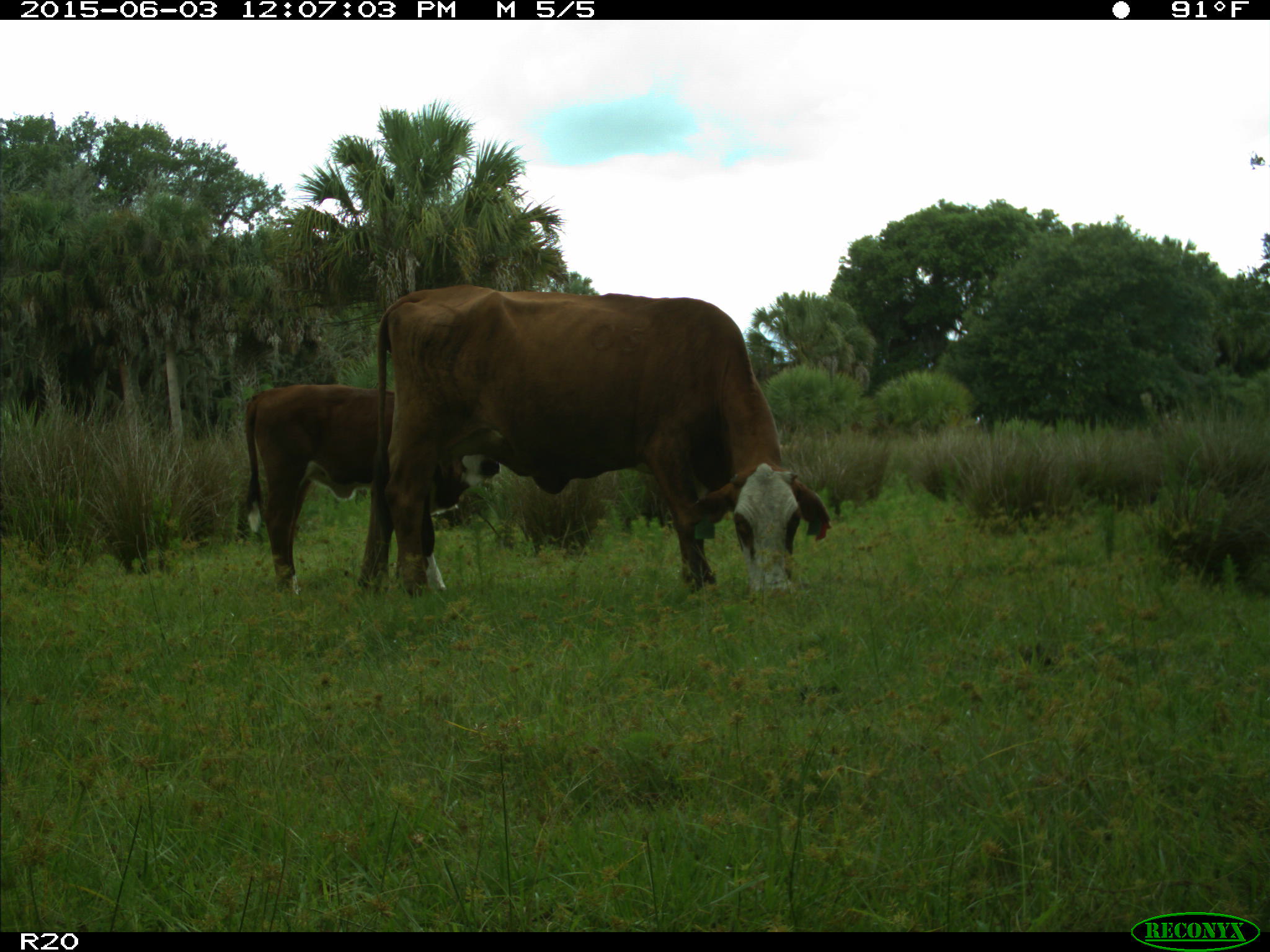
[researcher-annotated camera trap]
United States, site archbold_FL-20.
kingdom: Animalia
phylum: Chordata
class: Mammalia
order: Artiodactyla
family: Bovidae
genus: Bos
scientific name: Bos taurus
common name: domestic cow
Bos taurus (domestic cow).